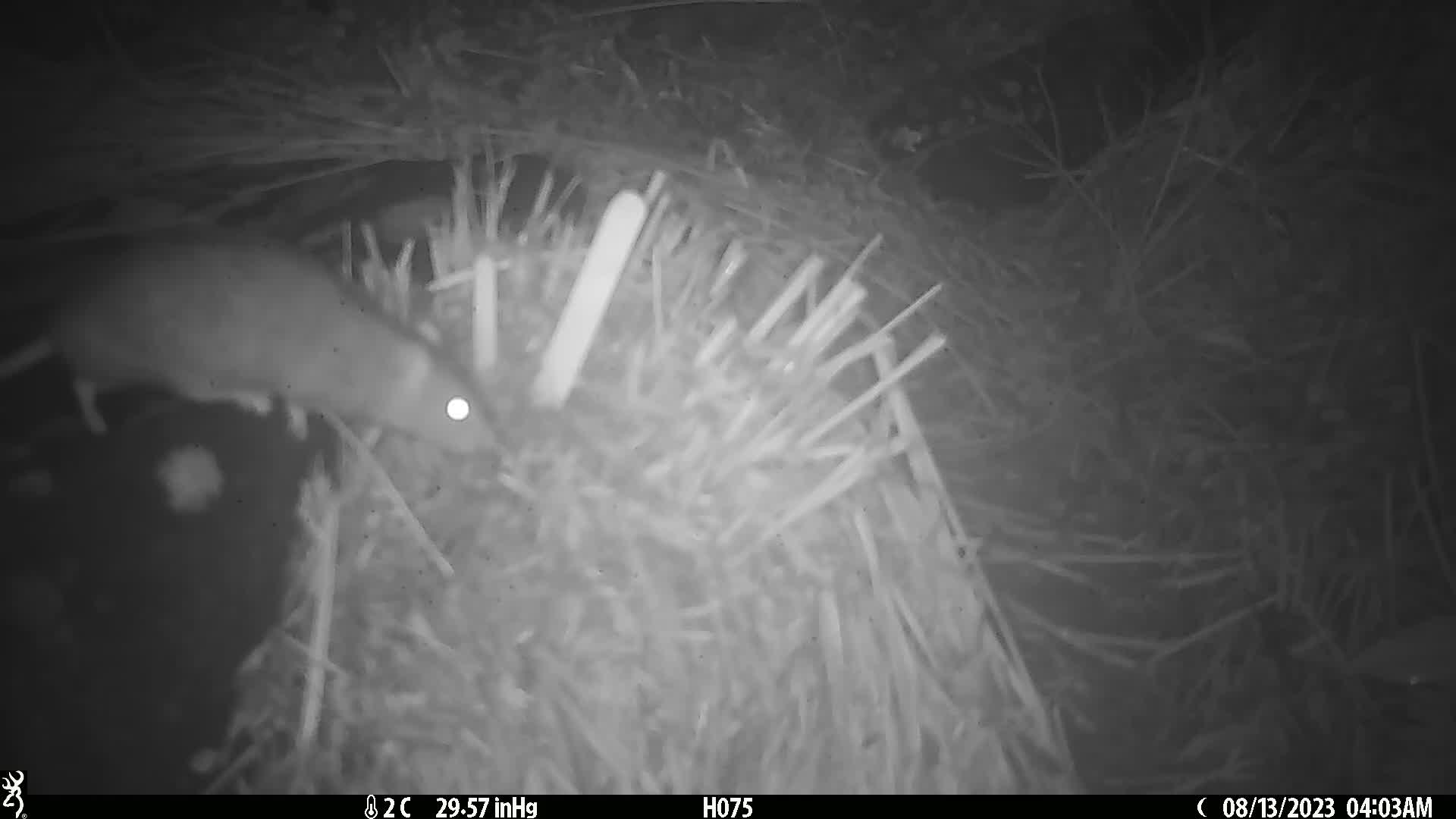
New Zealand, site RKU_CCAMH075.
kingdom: Animalia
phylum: Chordata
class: Mammalia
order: Rodentia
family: Muridae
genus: Rattus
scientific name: Rattus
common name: rat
Rat (Rattus).